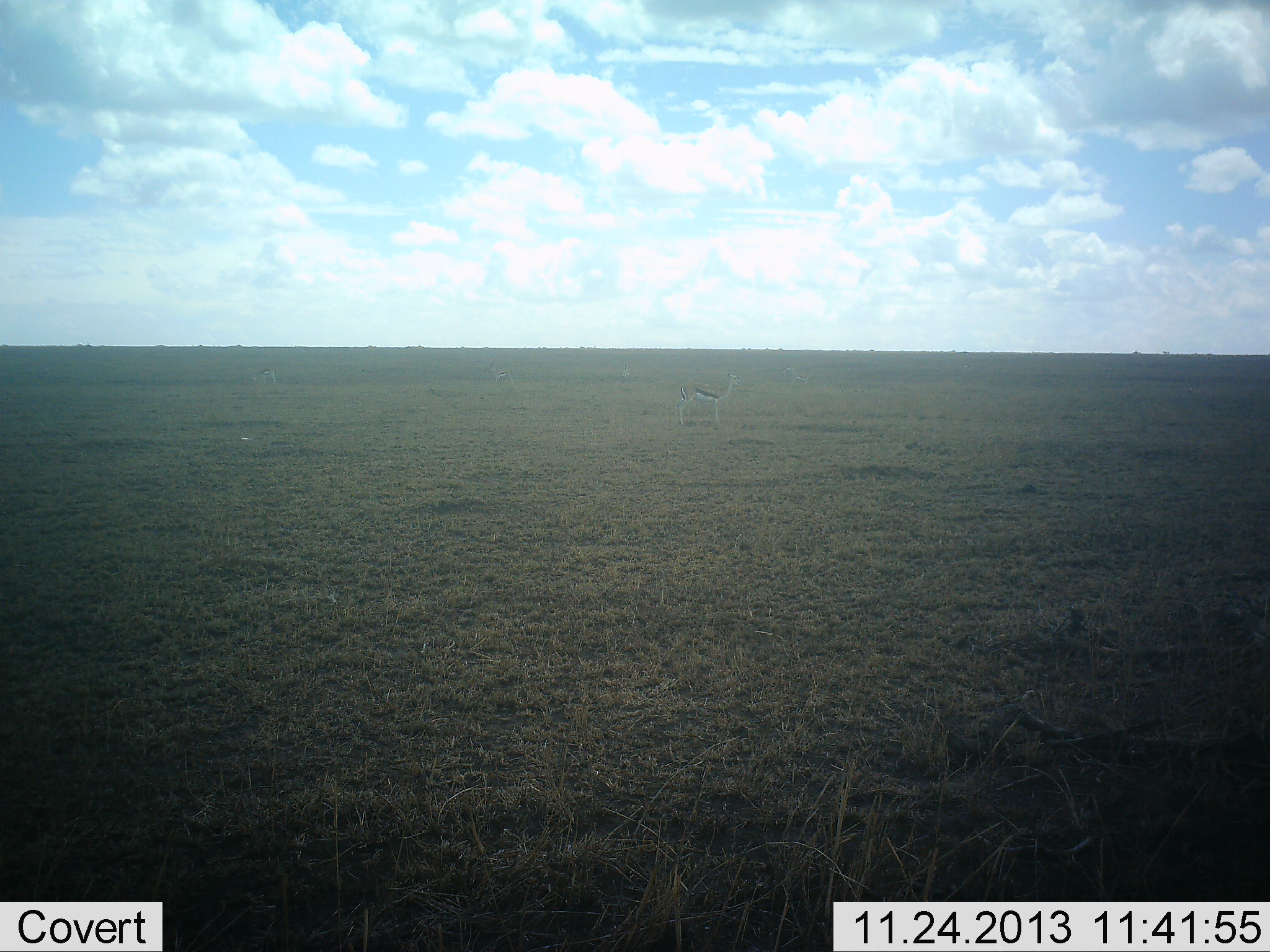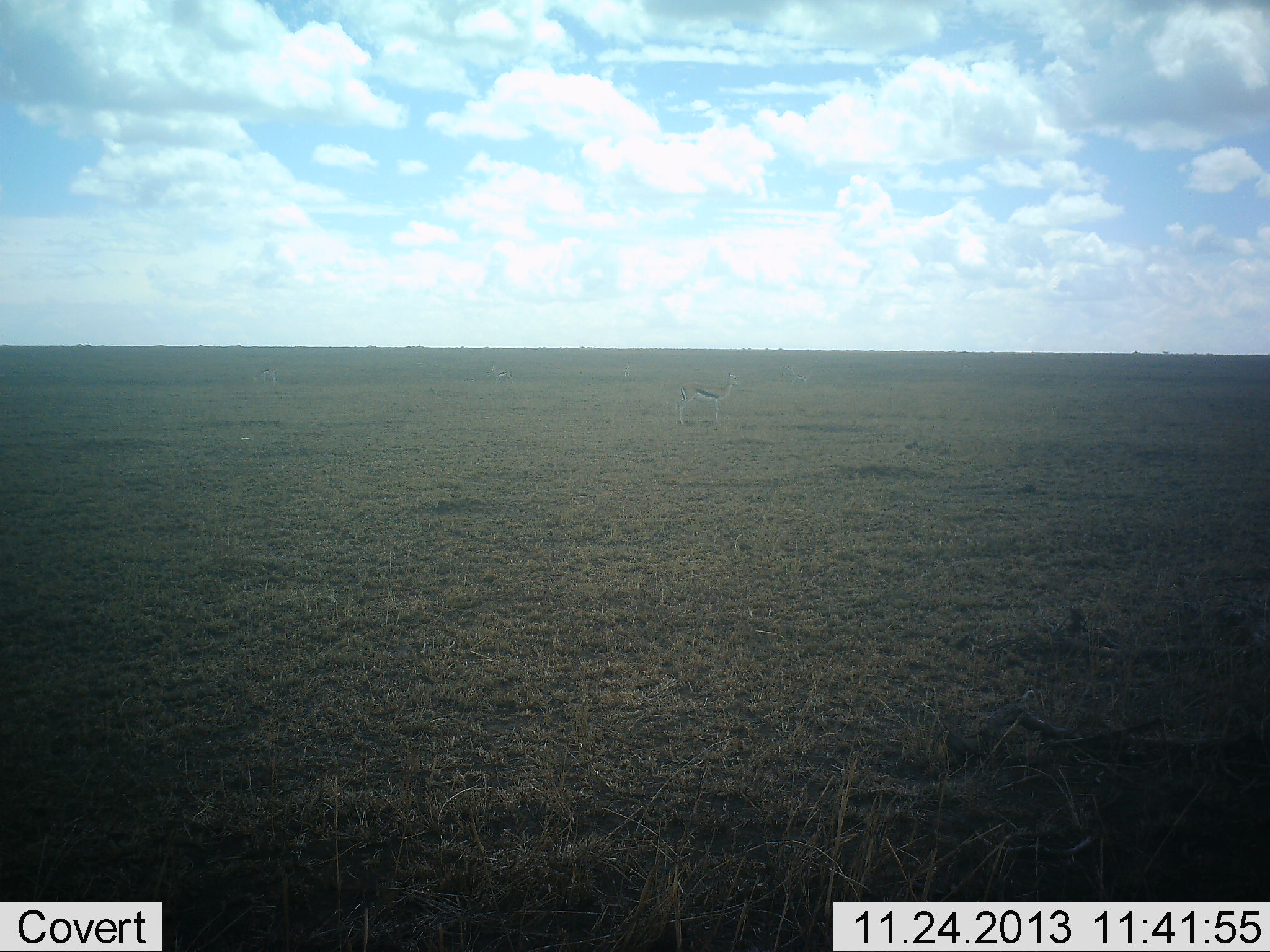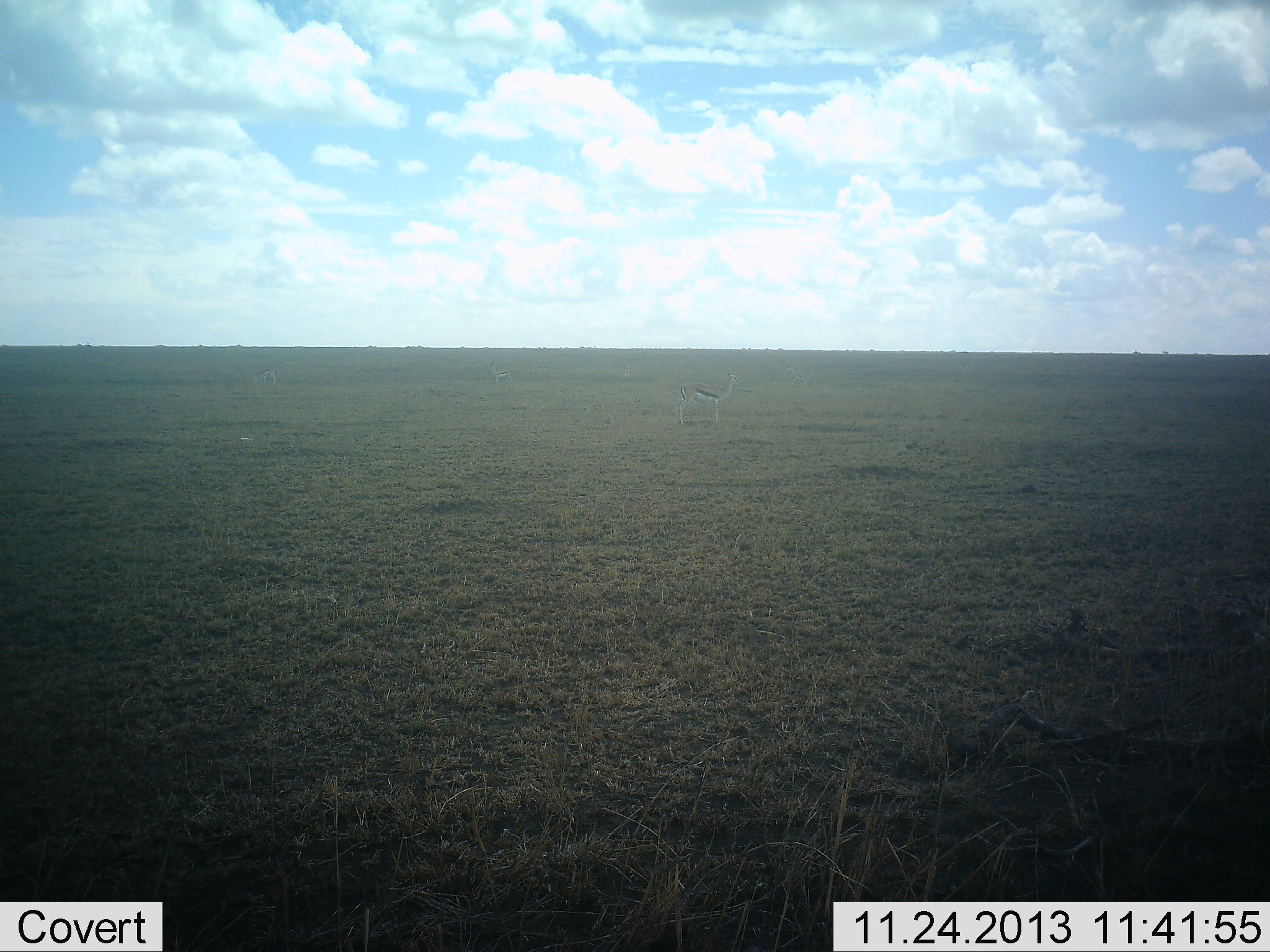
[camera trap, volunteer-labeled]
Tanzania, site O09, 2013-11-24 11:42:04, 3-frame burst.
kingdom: Animalia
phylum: Chordata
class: Mammalia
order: Artiodactyla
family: Bovidae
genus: Eudorcas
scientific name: Eudorcas thomsonii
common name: thomson's gazelle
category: gazellethomsons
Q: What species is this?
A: Gazellethomsons (thomson's gazelle) (Eudorcas thomsonii).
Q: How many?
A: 1.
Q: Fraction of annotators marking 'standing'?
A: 100%.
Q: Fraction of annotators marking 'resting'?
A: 0%.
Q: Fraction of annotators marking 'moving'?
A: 0%.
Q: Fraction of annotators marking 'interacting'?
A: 0%.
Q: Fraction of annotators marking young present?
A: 0%.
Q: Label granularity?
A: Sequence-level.